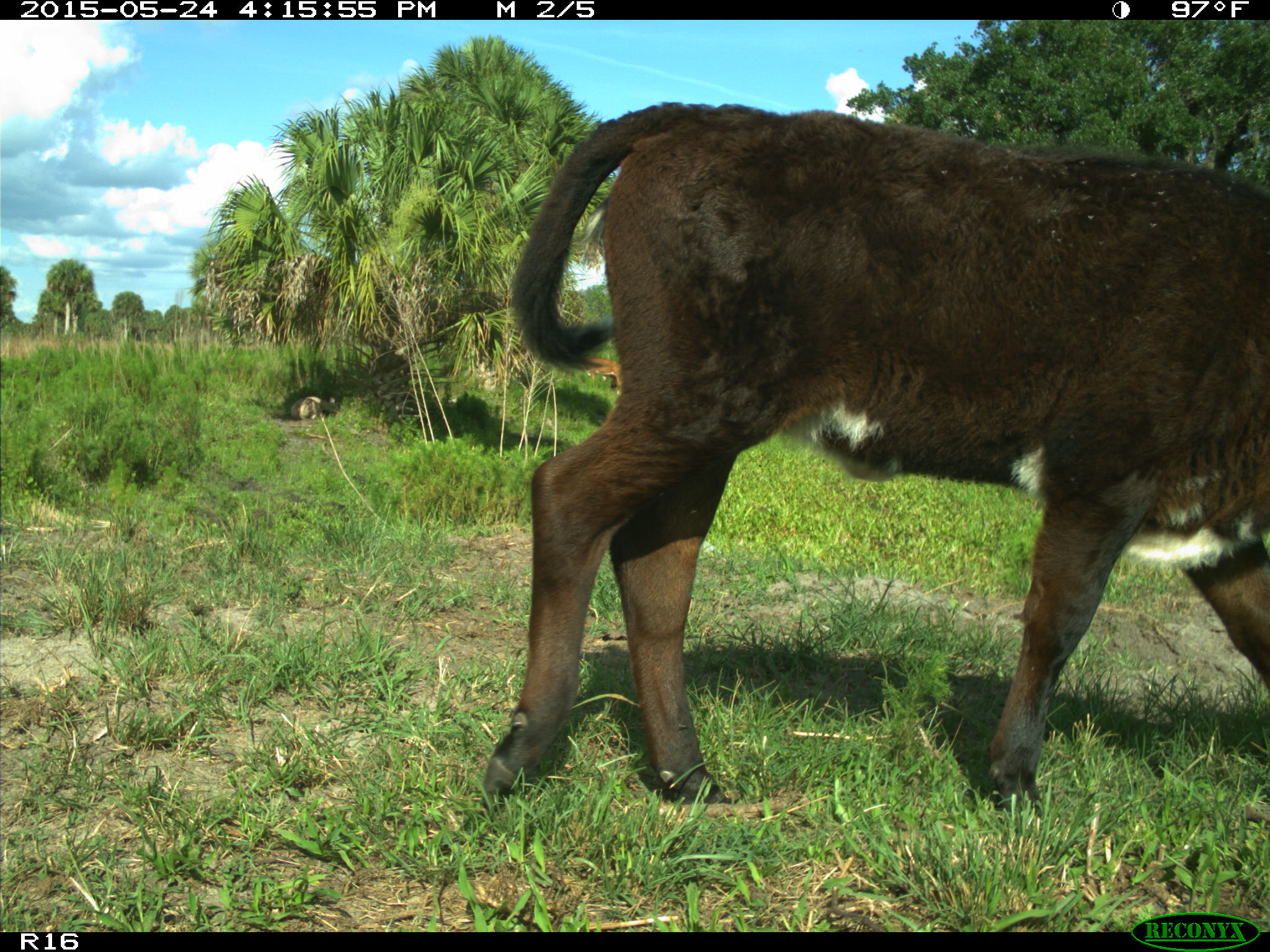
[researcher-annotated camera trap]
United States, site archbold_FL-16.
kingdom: Animalia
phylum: Chordata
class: Mammalia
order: Artiodactyla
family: Bovidae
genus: Bos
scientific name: Bos taurus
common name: domestic cow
Bos taurus (domestic cow).